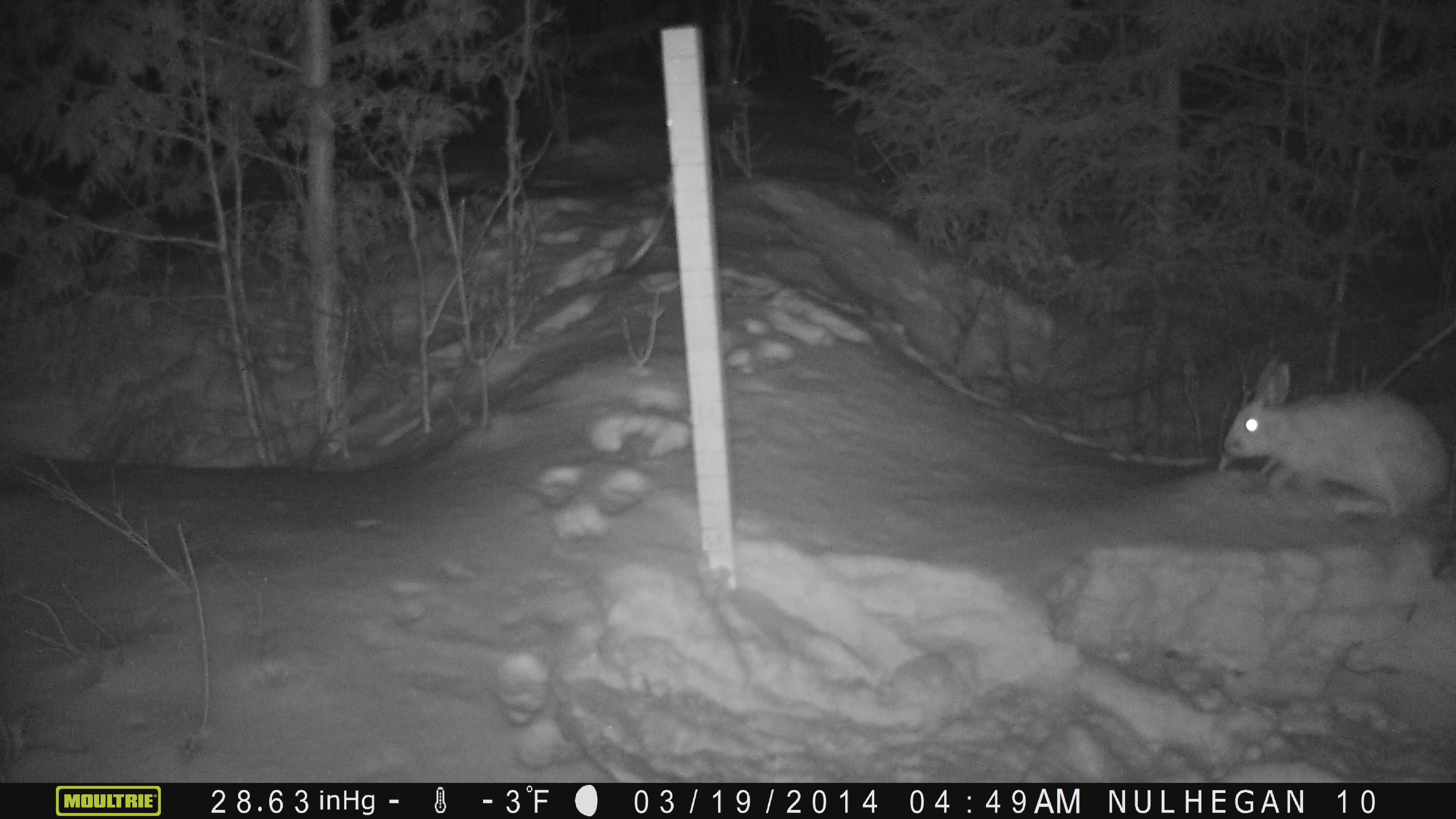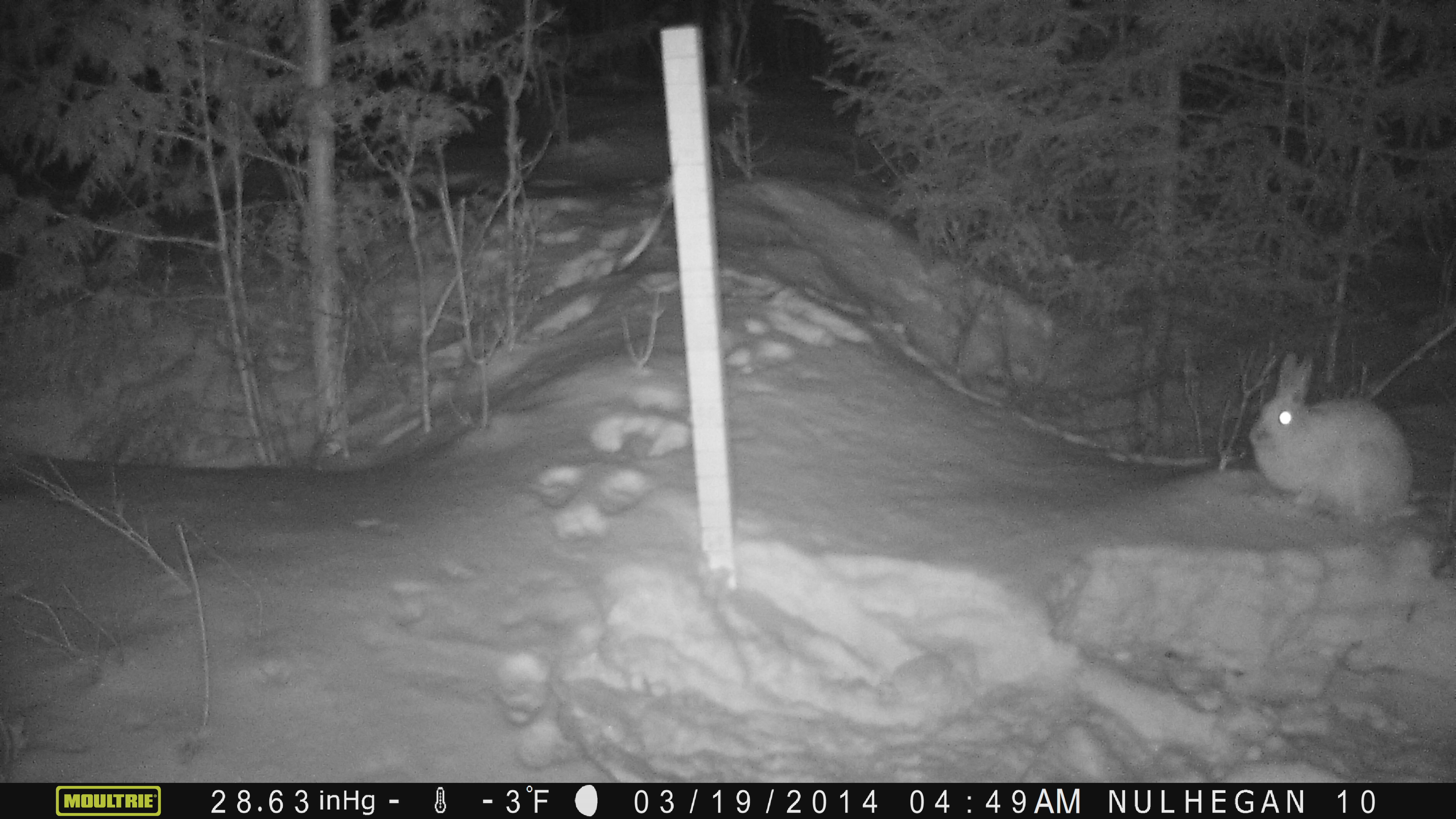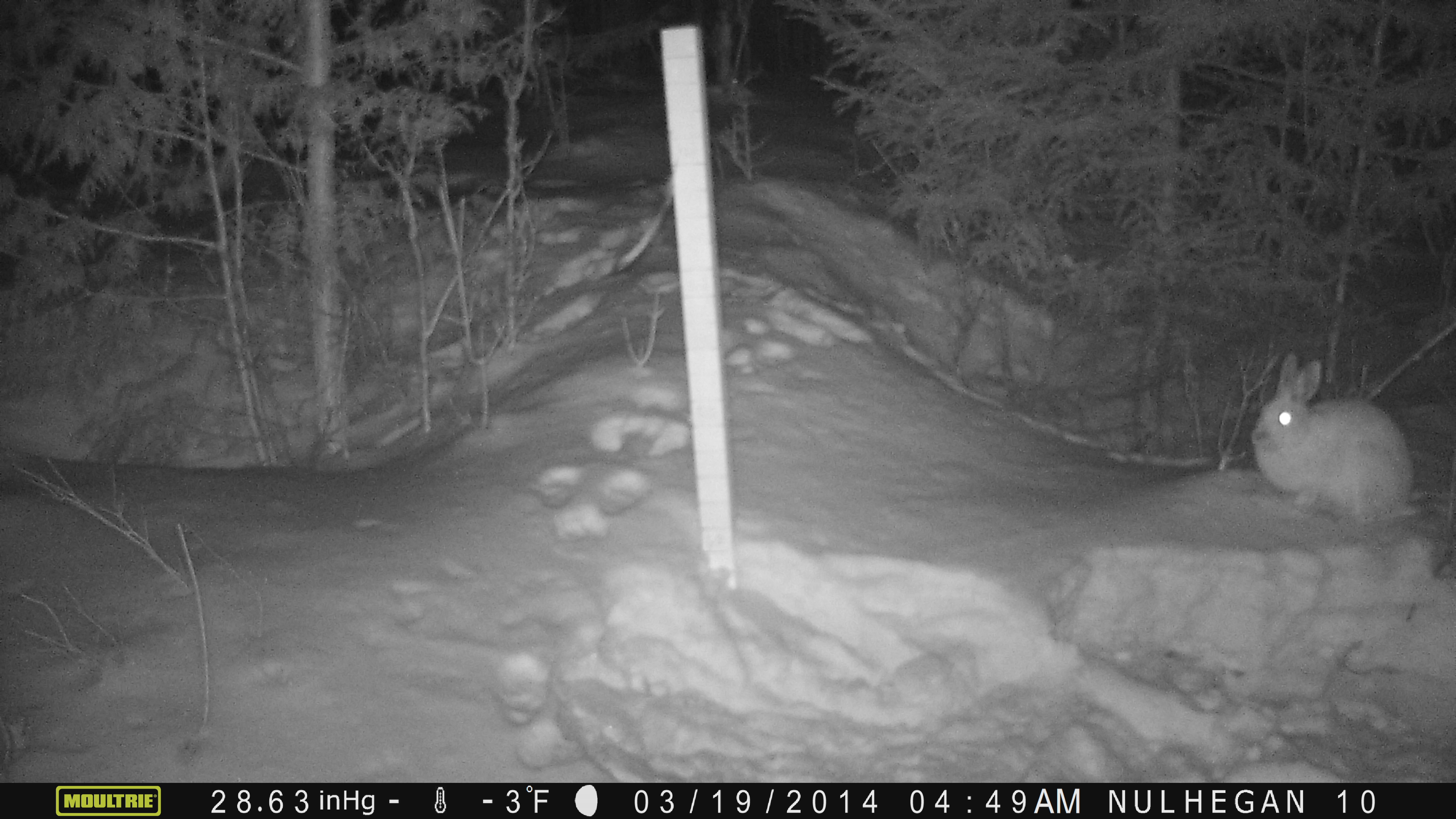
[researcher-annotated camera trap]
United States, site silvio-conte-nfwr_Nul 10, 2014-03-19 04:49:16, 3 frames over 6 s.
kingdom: Animalia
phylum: Chordata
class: Mammalia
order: Lagomorpha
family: Leporidae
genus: Lepus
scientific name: Lepus americanus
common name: snowshoe hare